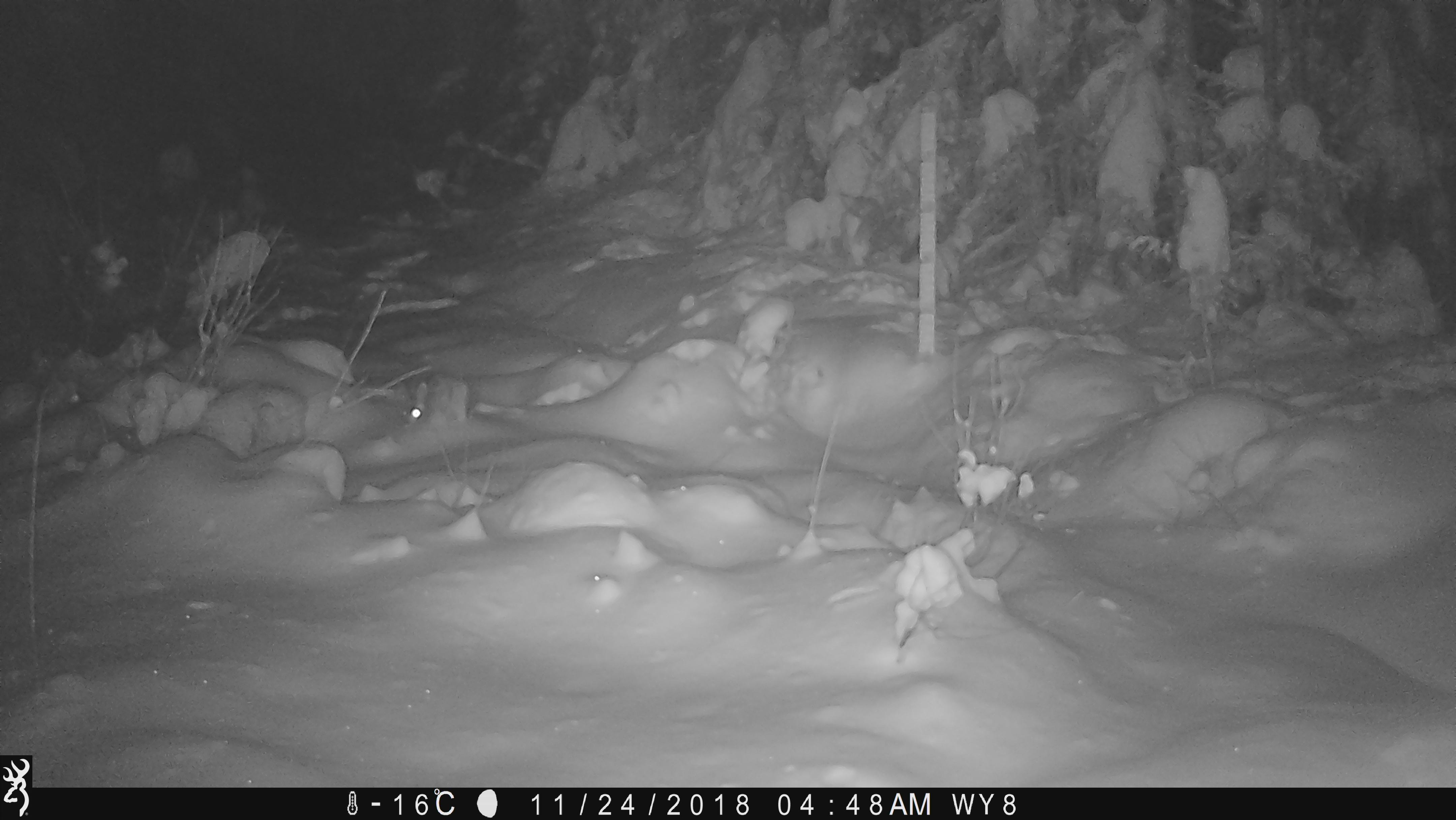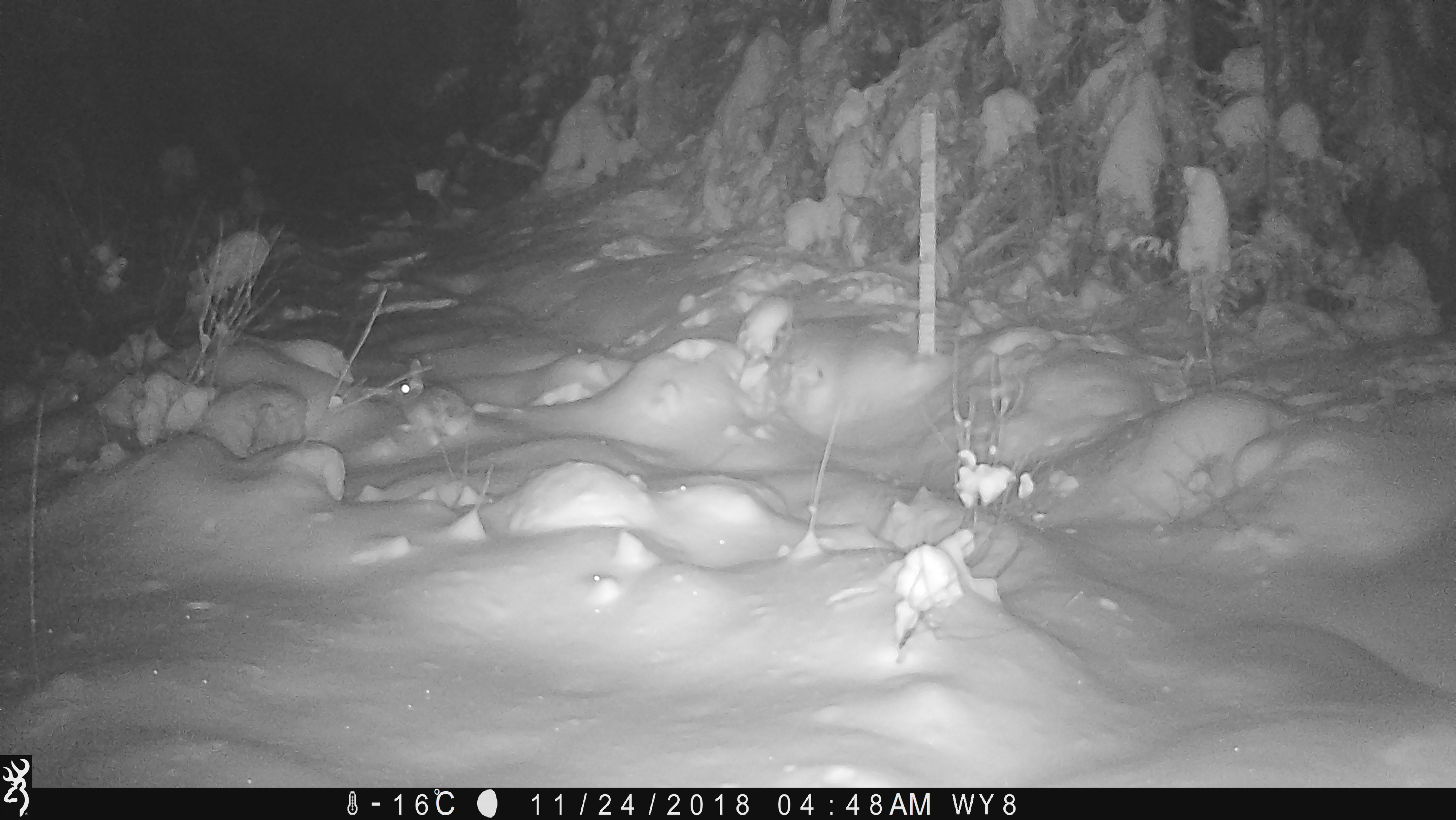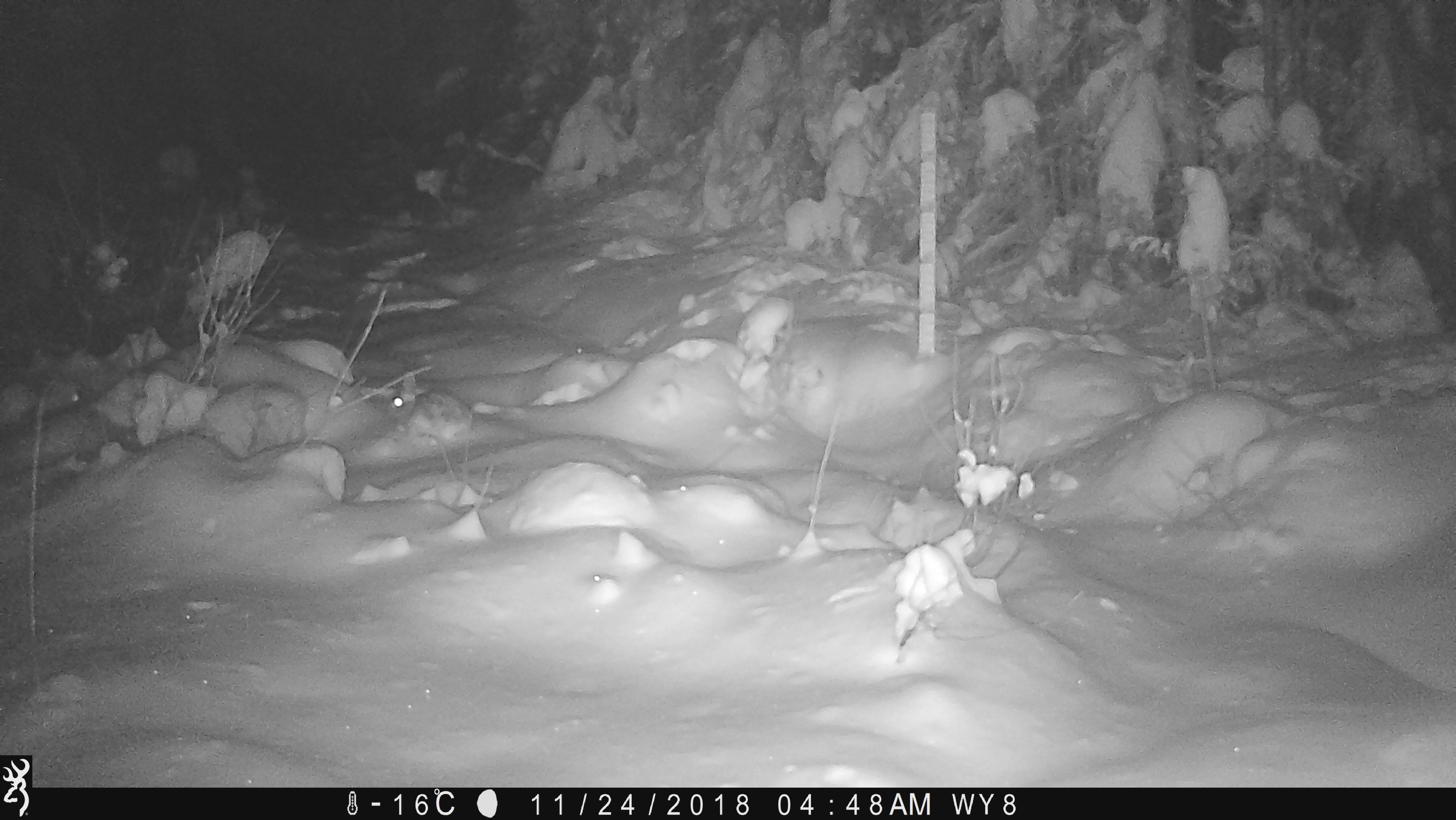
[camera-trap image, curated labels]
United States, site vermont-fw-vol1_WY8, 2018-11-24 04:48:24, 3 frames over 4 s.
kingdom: Animalia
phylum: Chordata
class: Mammalia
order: Lagomorpha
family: Leporidae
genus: Lepus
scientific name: Lepus americanus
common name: snowshoe hare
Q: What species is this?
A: Snowshoe hare (Lepus americanus).